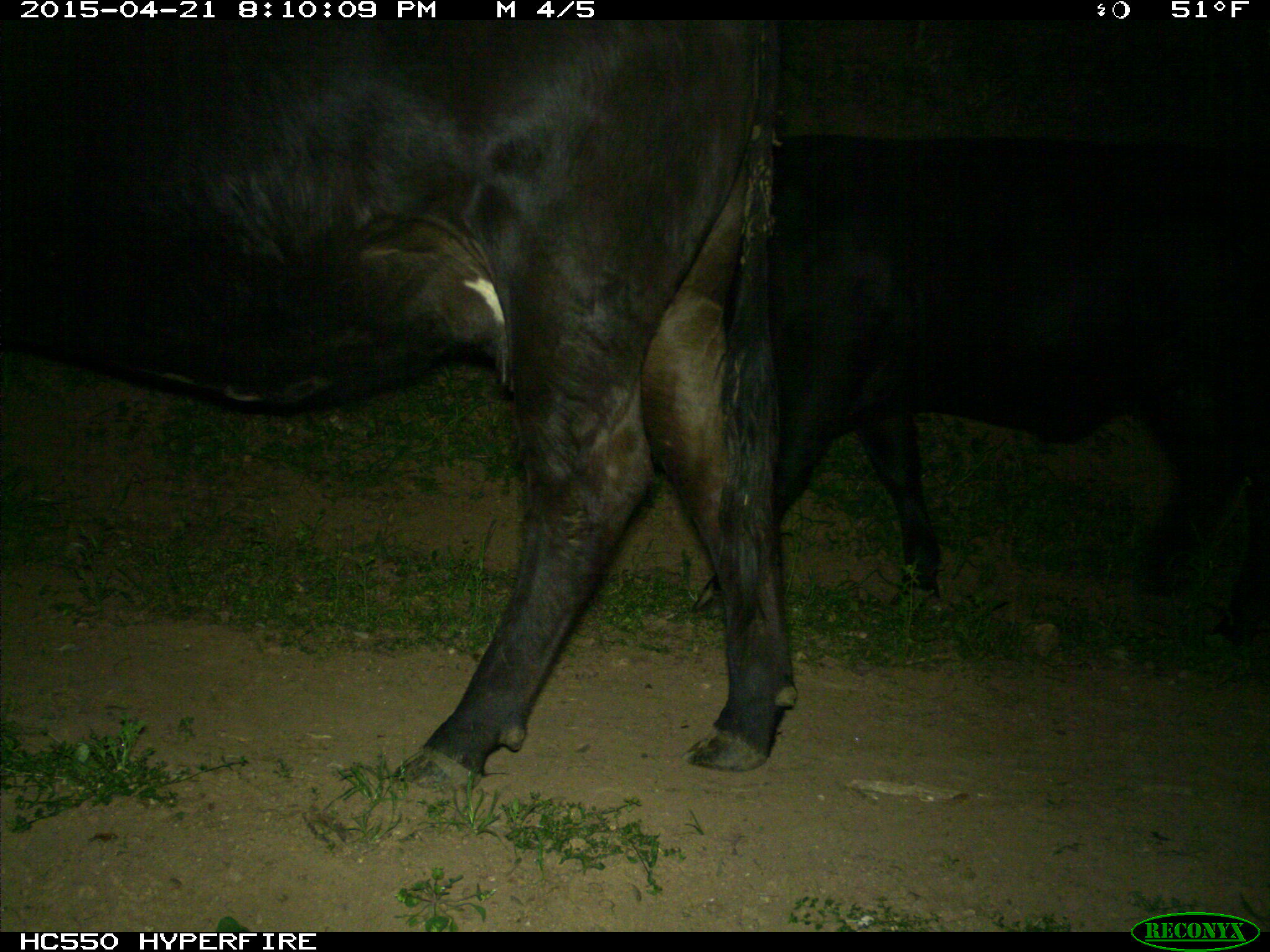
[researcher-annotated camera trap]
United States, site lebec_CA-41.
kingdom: Animalia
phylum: Chordata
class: Mammalia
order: Artiodactyla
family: Bovidae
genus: Bos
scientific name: Bos taurus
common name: domestic cow